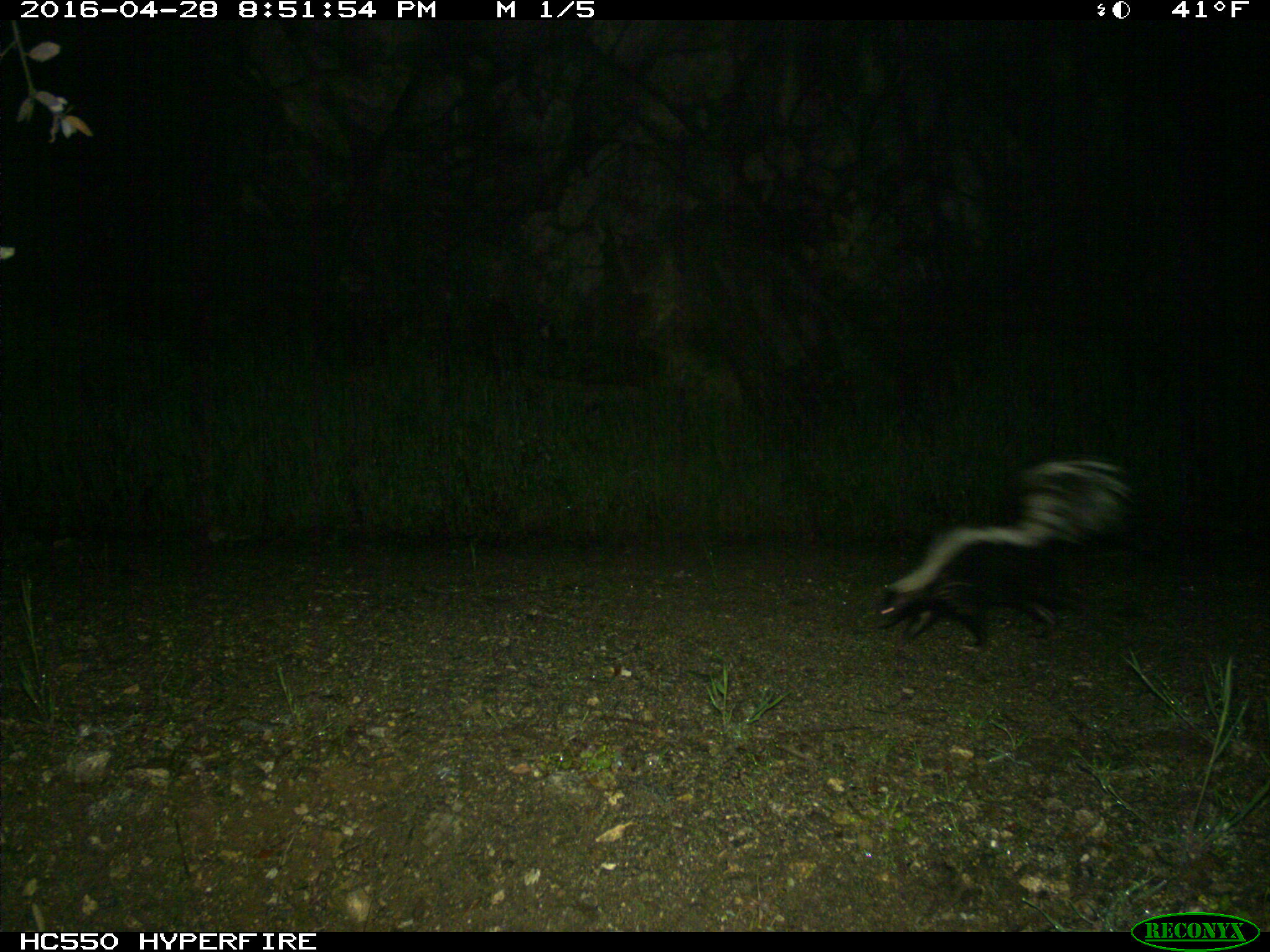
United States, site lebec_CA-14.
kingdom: Animalia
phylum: Chordata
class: Mammalia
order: Carnivora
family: Mephitidae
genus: Mephitis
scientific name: Mephitis mephitis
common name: striped skunk